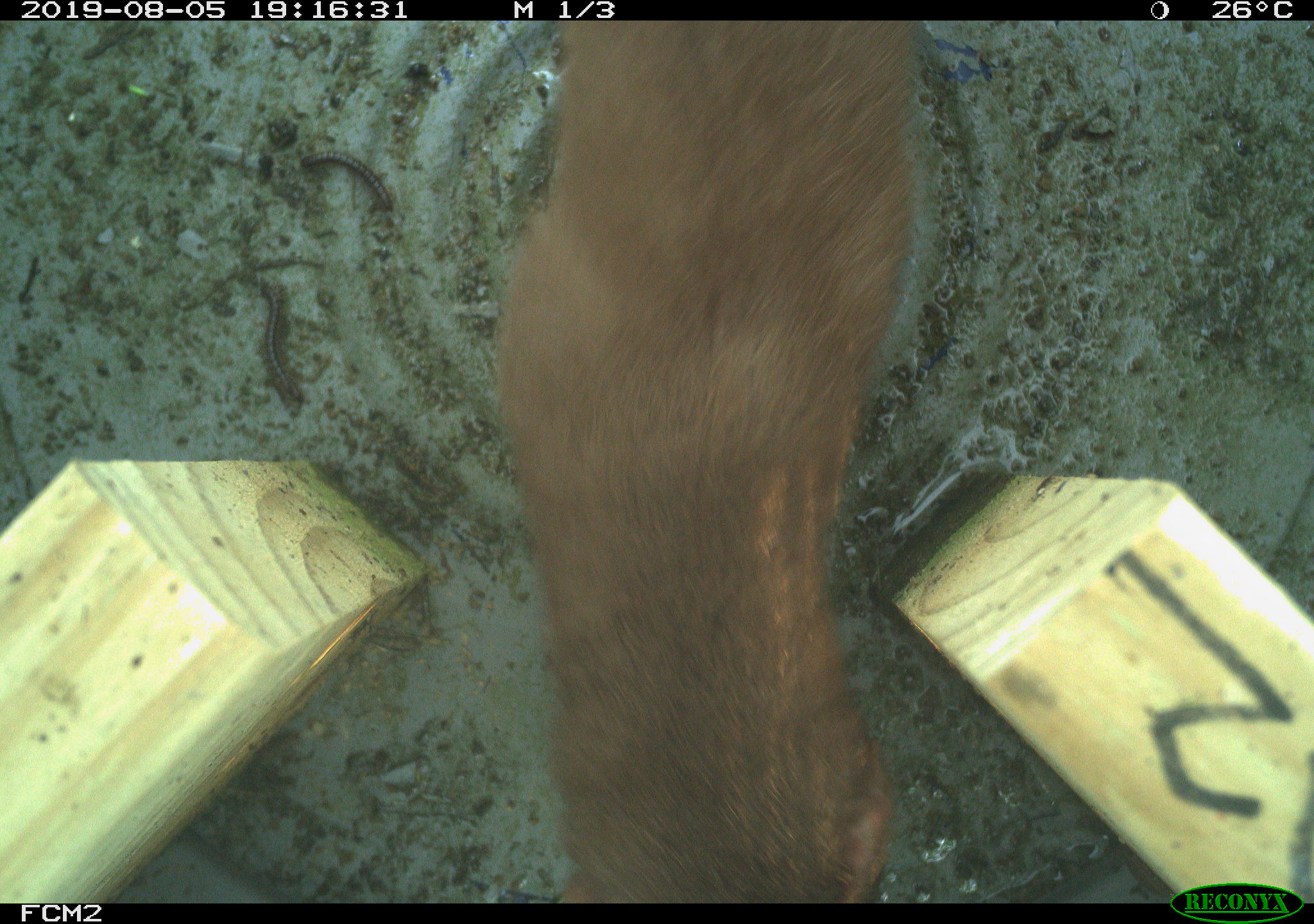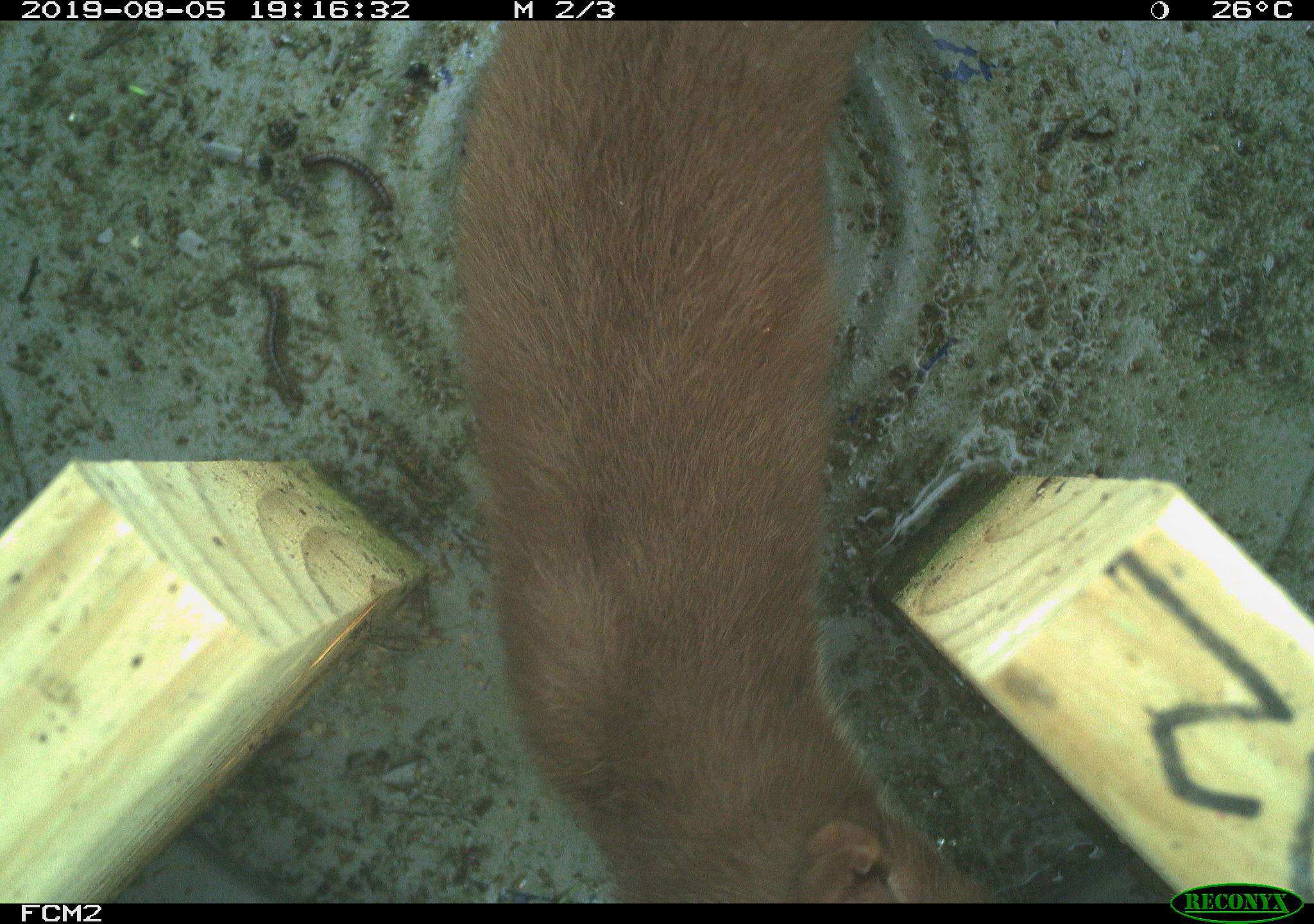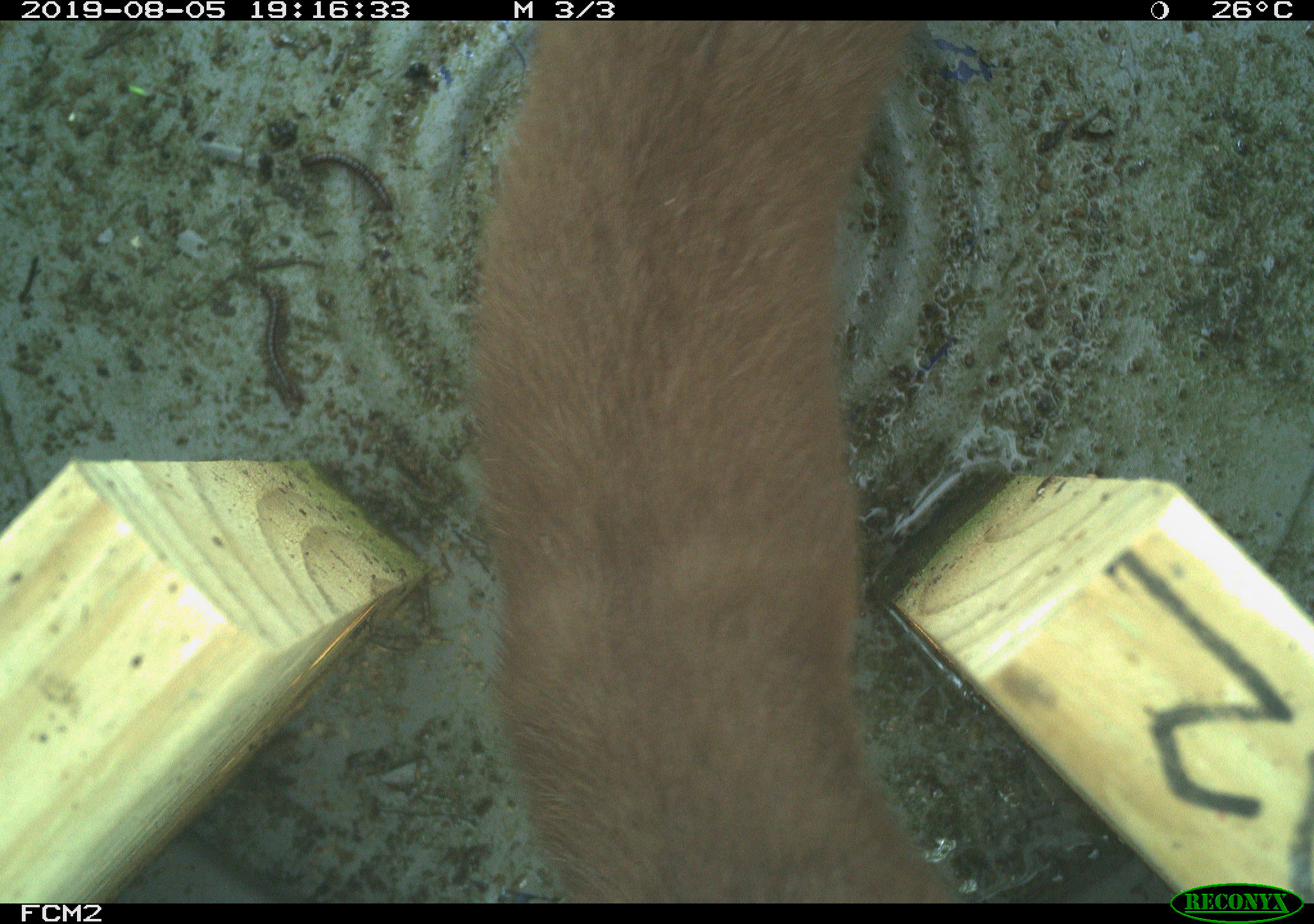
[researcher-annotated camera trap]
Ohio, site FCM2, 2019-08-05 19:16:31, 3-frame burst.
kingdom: Animalia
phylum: Chordata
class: Mammalia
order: Carnivora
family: Mustelidae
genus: Neogale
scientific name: Neogale frenata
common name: long-tailed weasel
Long-tailed weasel (Neogale frenata).